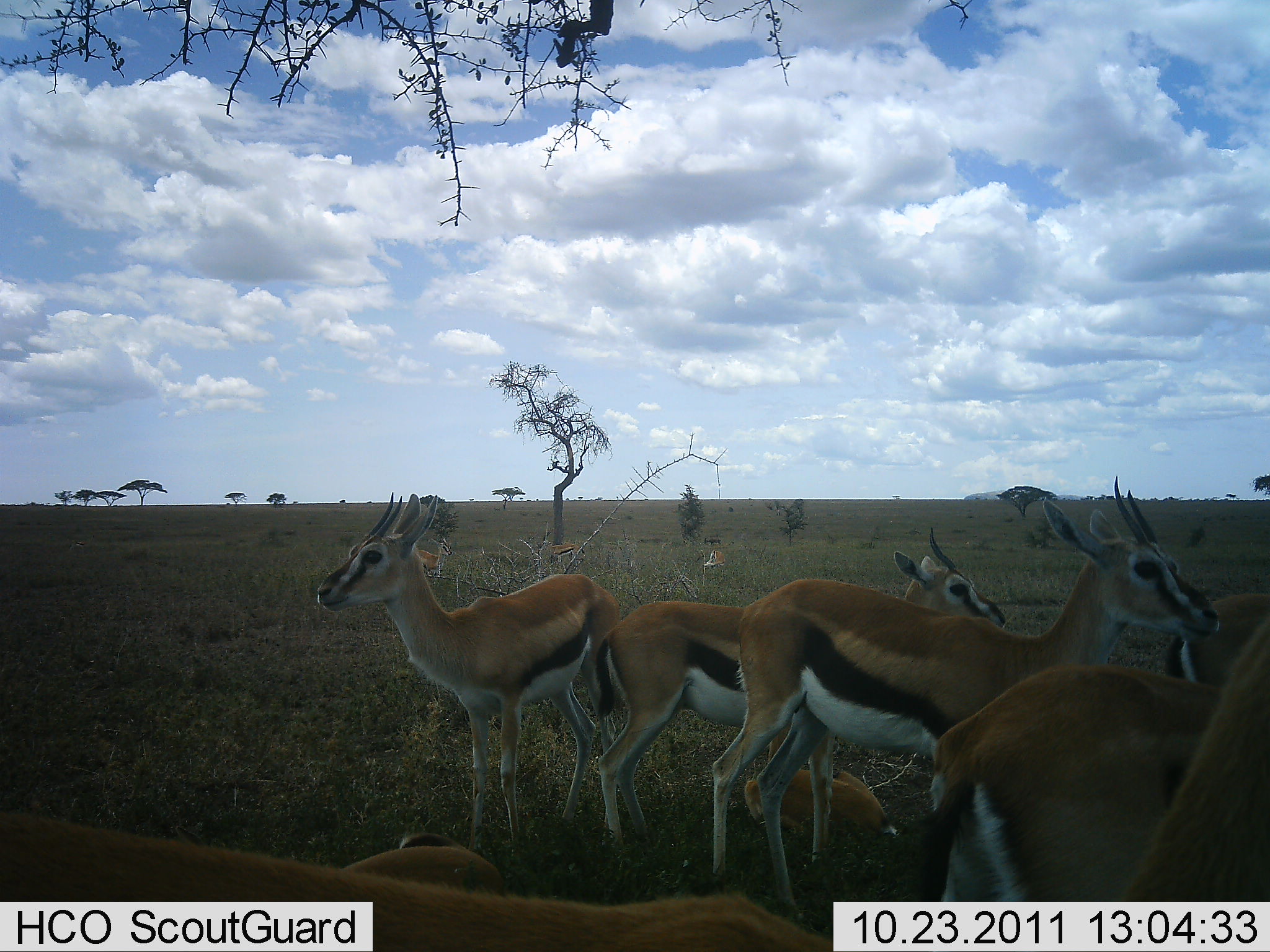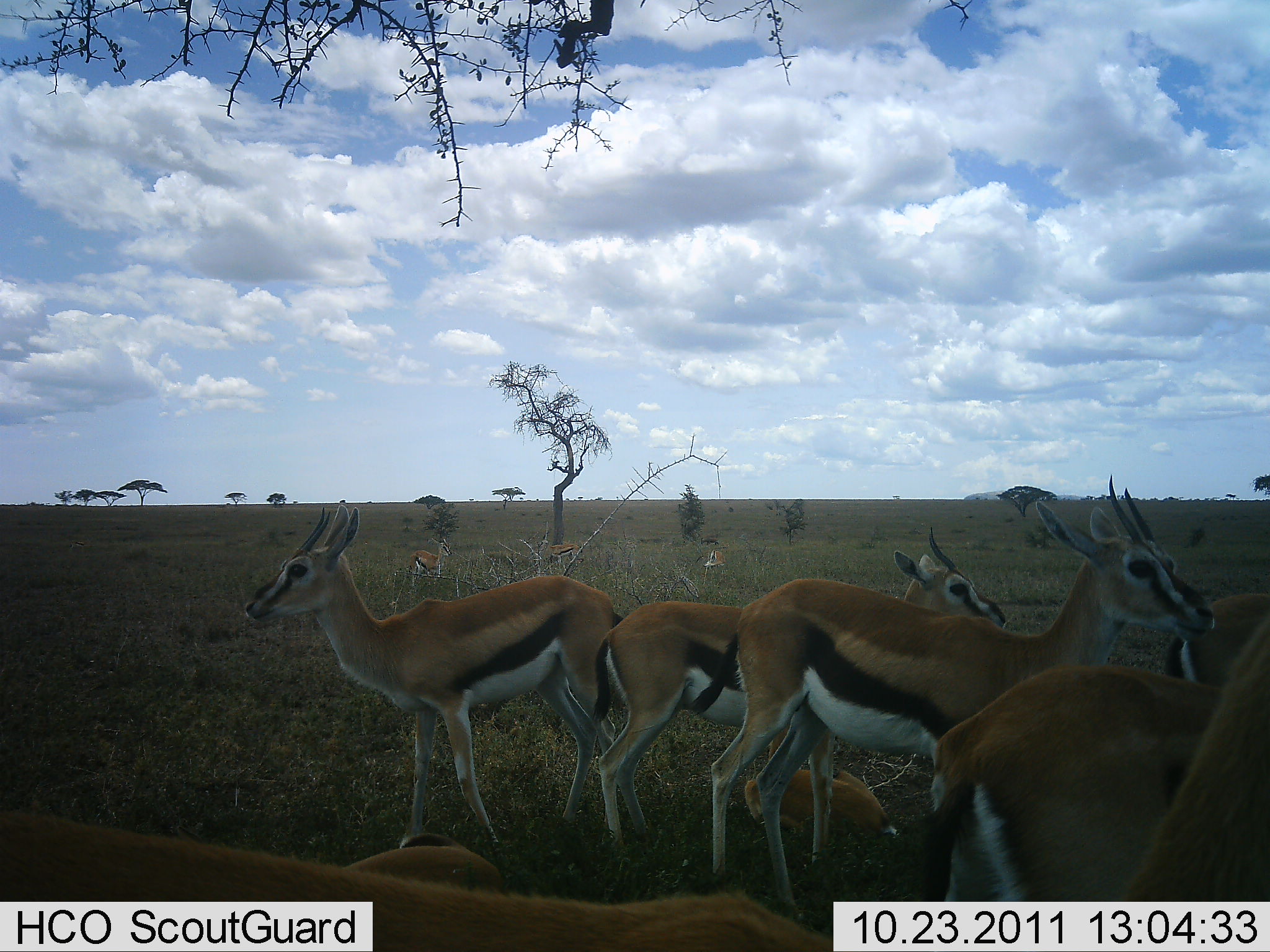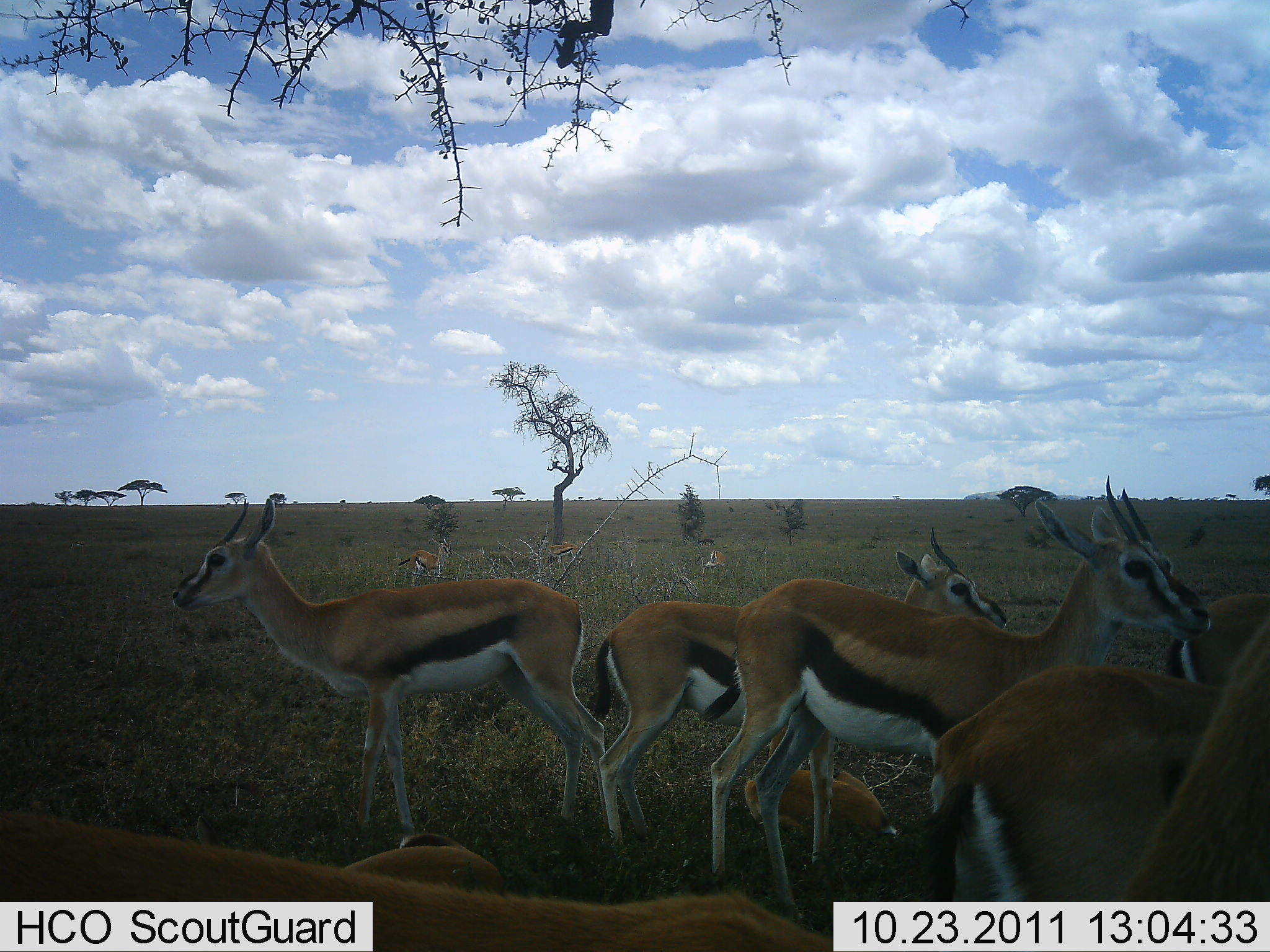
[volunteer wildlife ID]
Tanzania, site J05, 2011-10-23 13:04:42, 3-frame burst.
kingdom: Animalia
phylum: Chordata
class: Mammalia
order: Artiodactyla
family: Bovidae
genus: Eudorcas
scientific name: Eudorcas thomsonii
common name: thomson's gazelle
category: gazellethomsons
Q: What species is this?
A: Gazellethomsons (thomson's gazelle) (Eudorcas thomsonii).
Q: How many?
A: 9.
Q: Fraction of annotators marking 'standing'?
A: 100%.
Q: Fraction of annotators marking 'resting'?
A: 56%.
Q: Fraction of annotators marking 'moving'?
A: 22%.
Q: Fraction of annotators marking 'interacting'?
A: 0%.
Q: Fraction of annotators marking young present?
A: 33%.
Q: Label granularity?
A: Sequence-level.